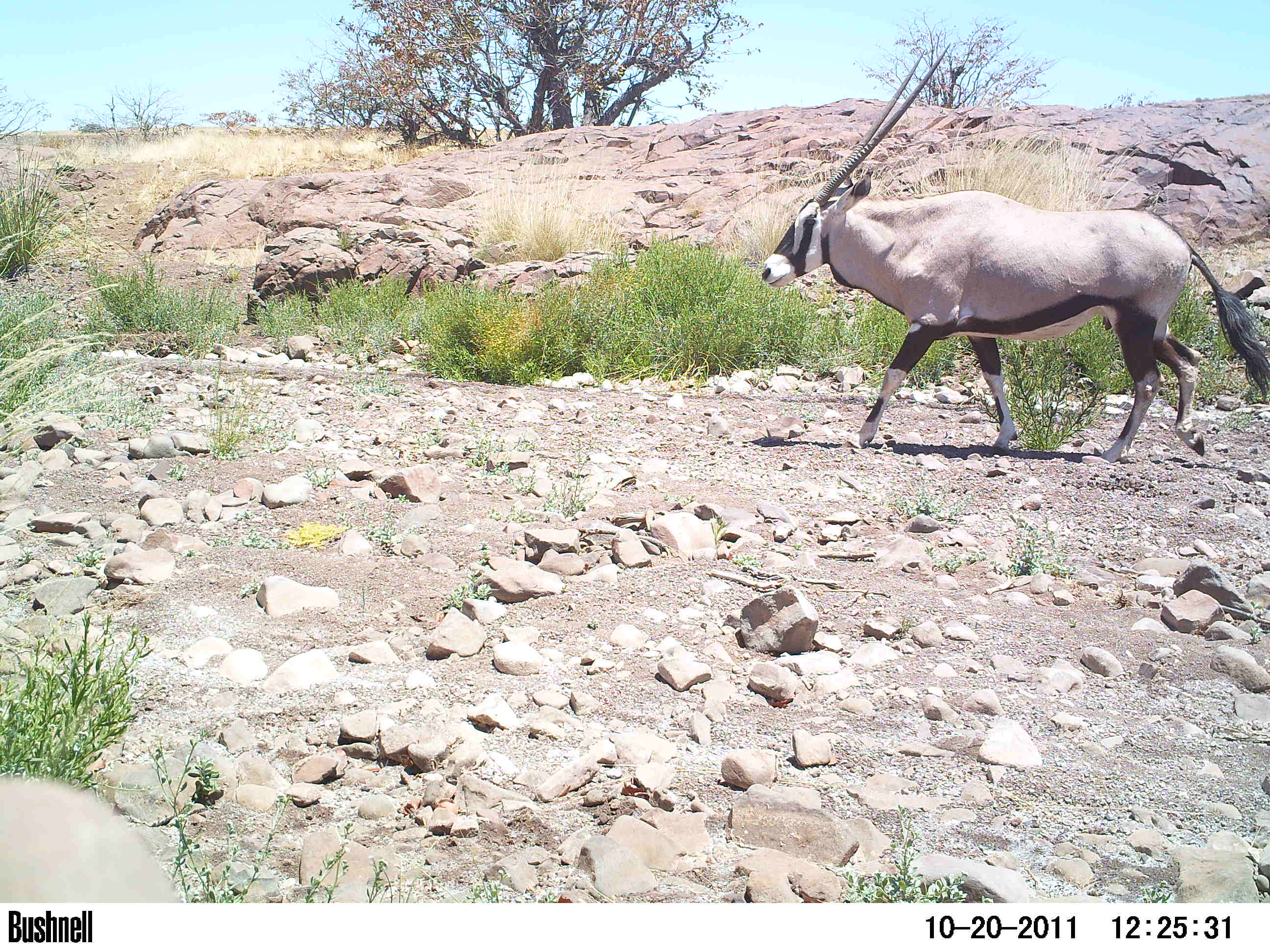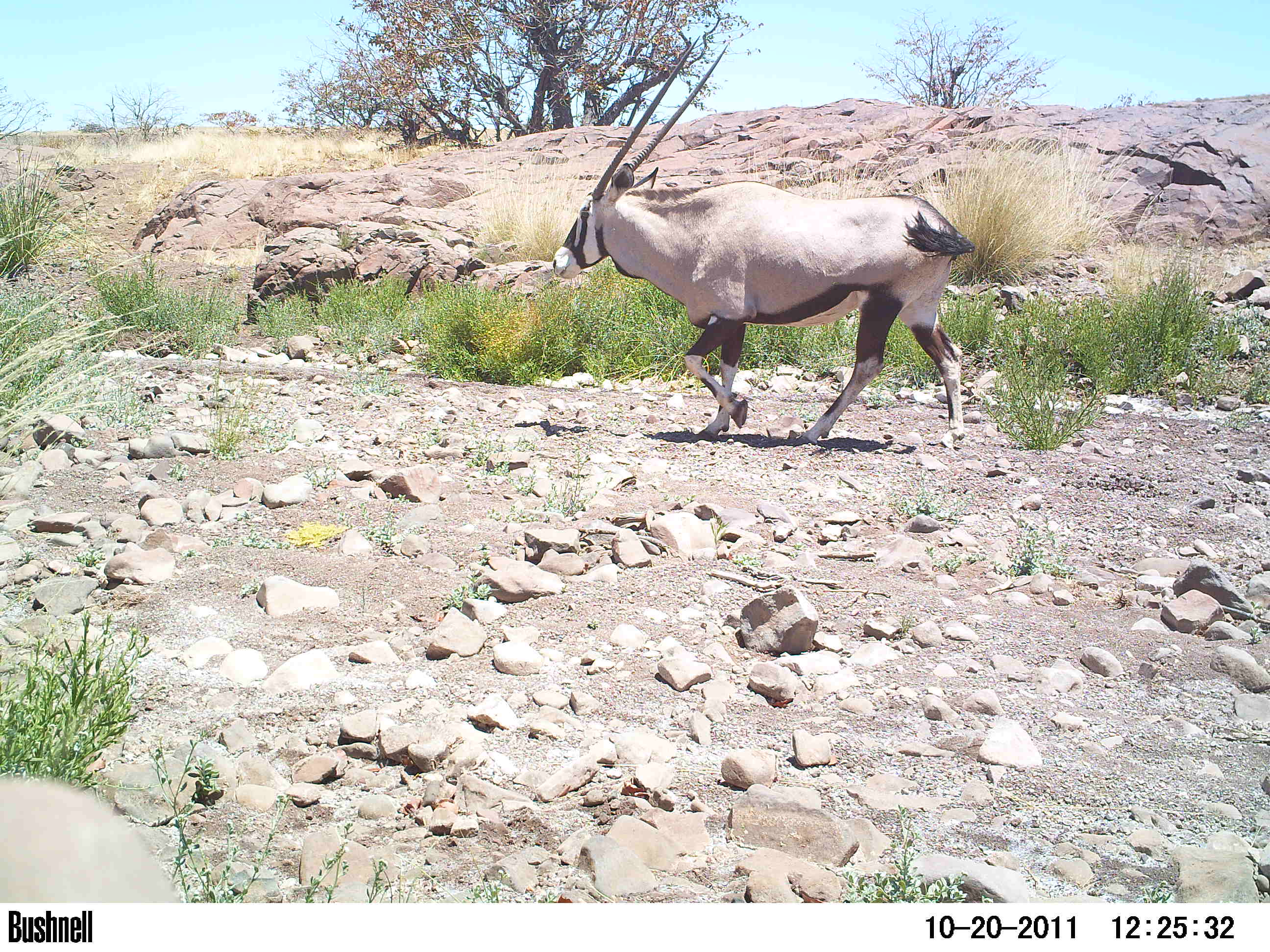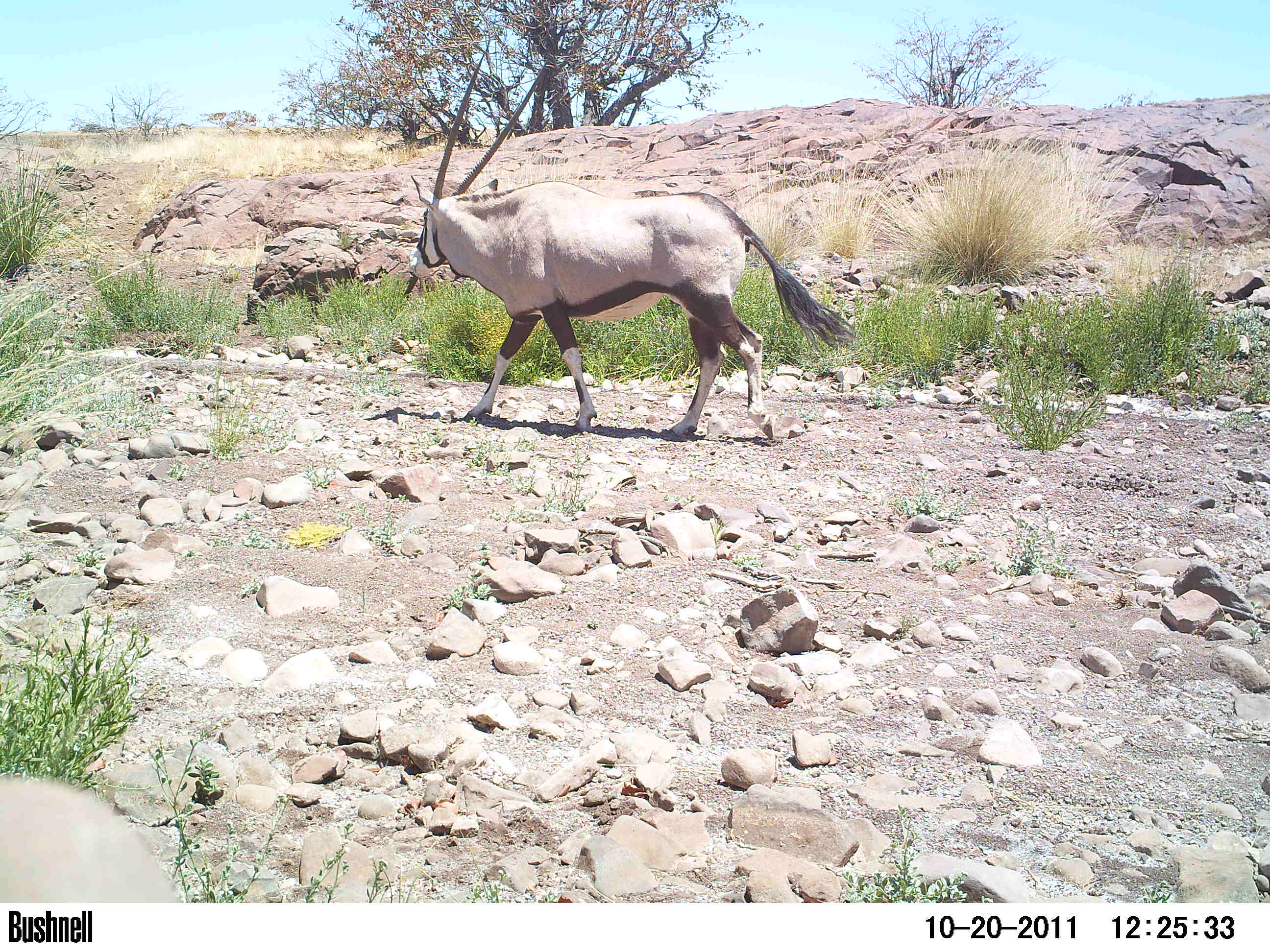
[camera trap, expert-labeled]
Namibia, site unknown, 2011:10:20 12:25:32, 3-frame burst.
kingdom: Animalia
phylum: Chordata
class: Mammalia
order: Artiodactyla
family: Bovidae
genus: Oryx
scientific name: Oryx gazella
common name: gemsbok